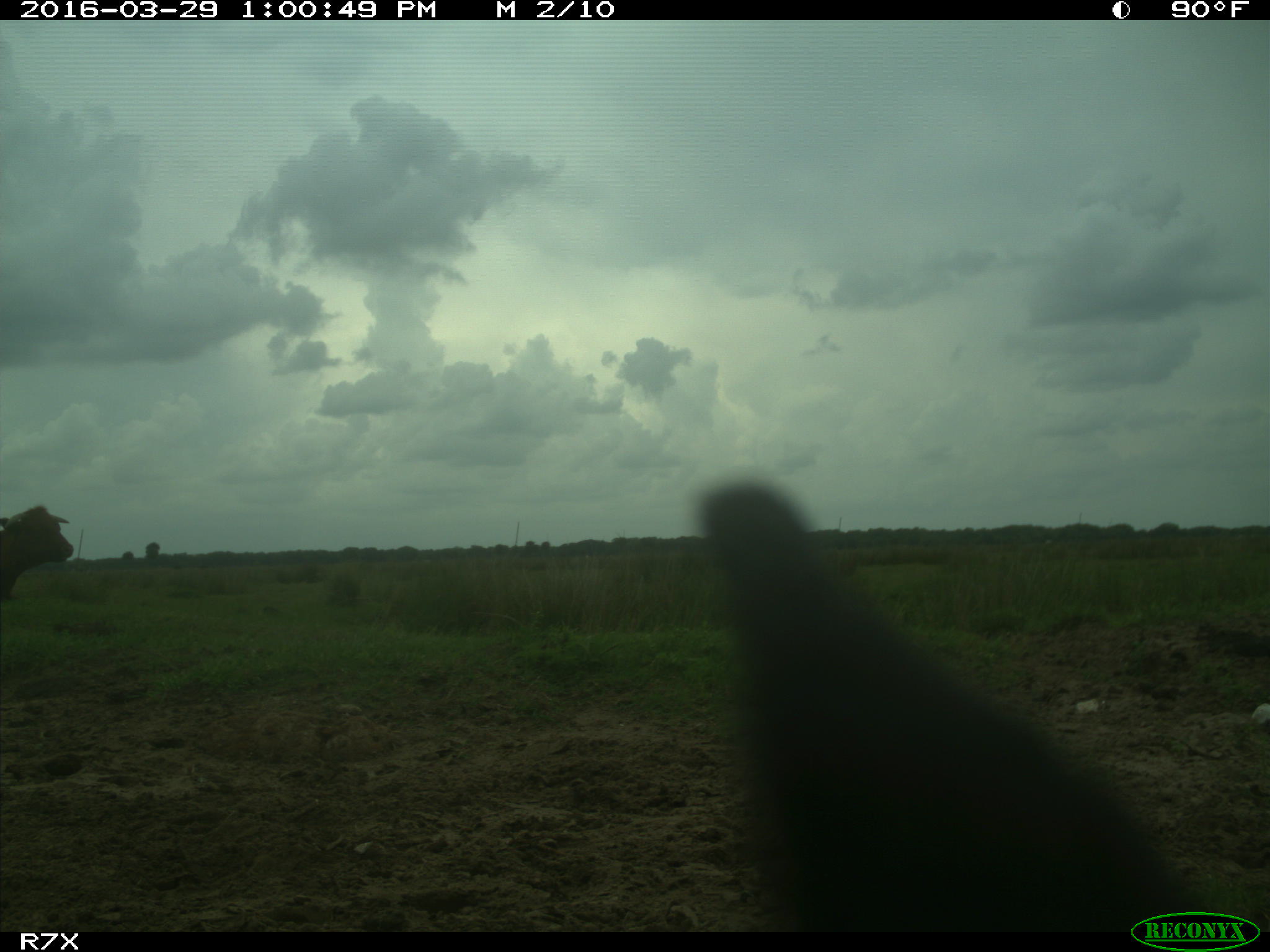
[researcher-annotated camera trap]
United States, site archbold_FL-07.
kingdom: Animalia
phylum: Chordata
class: Mammalia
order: Artiodactyla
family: Bovidae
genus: Bos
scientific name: Bos taurus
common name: domestic cow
Bos taurus (domestic cow).